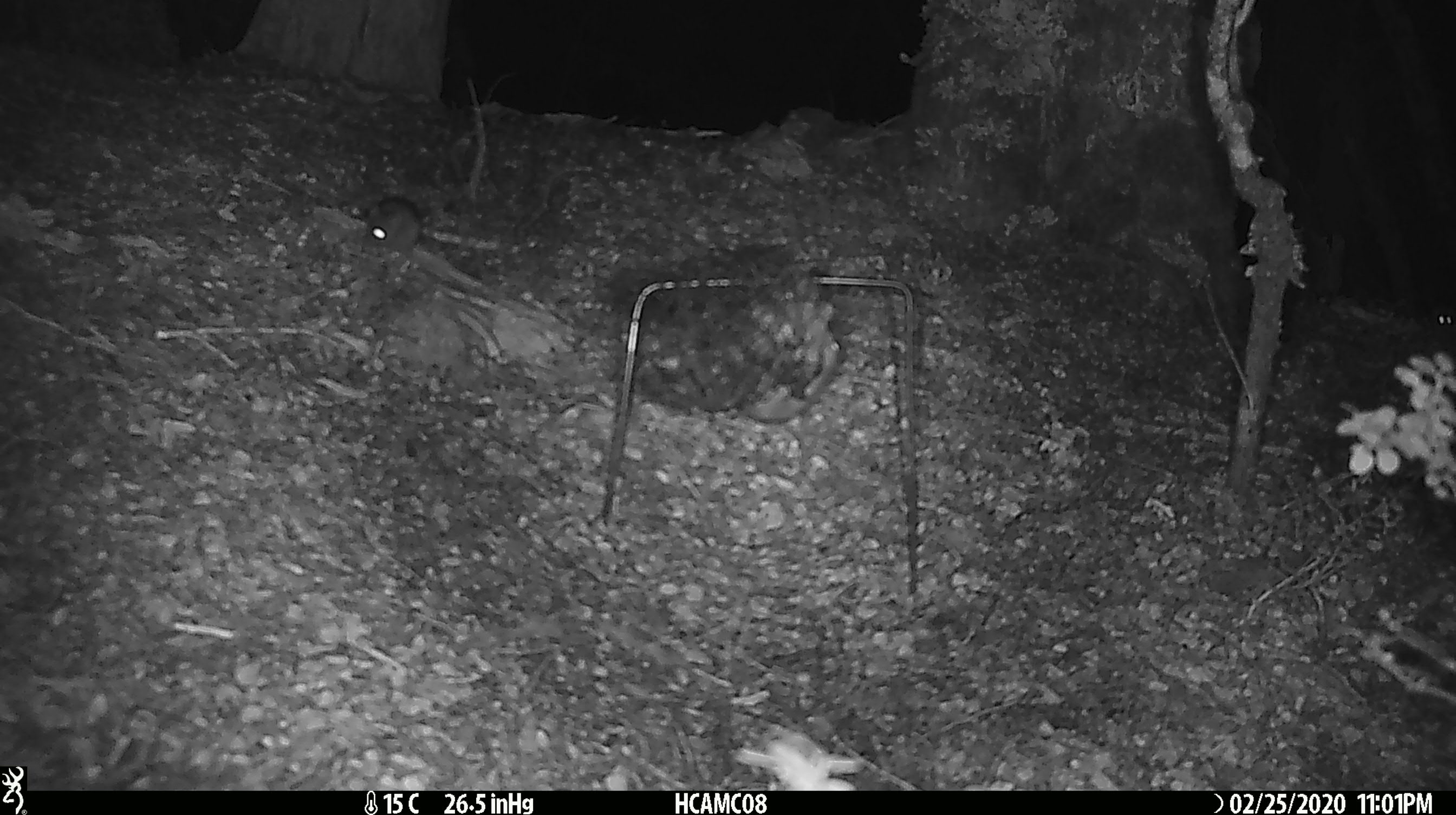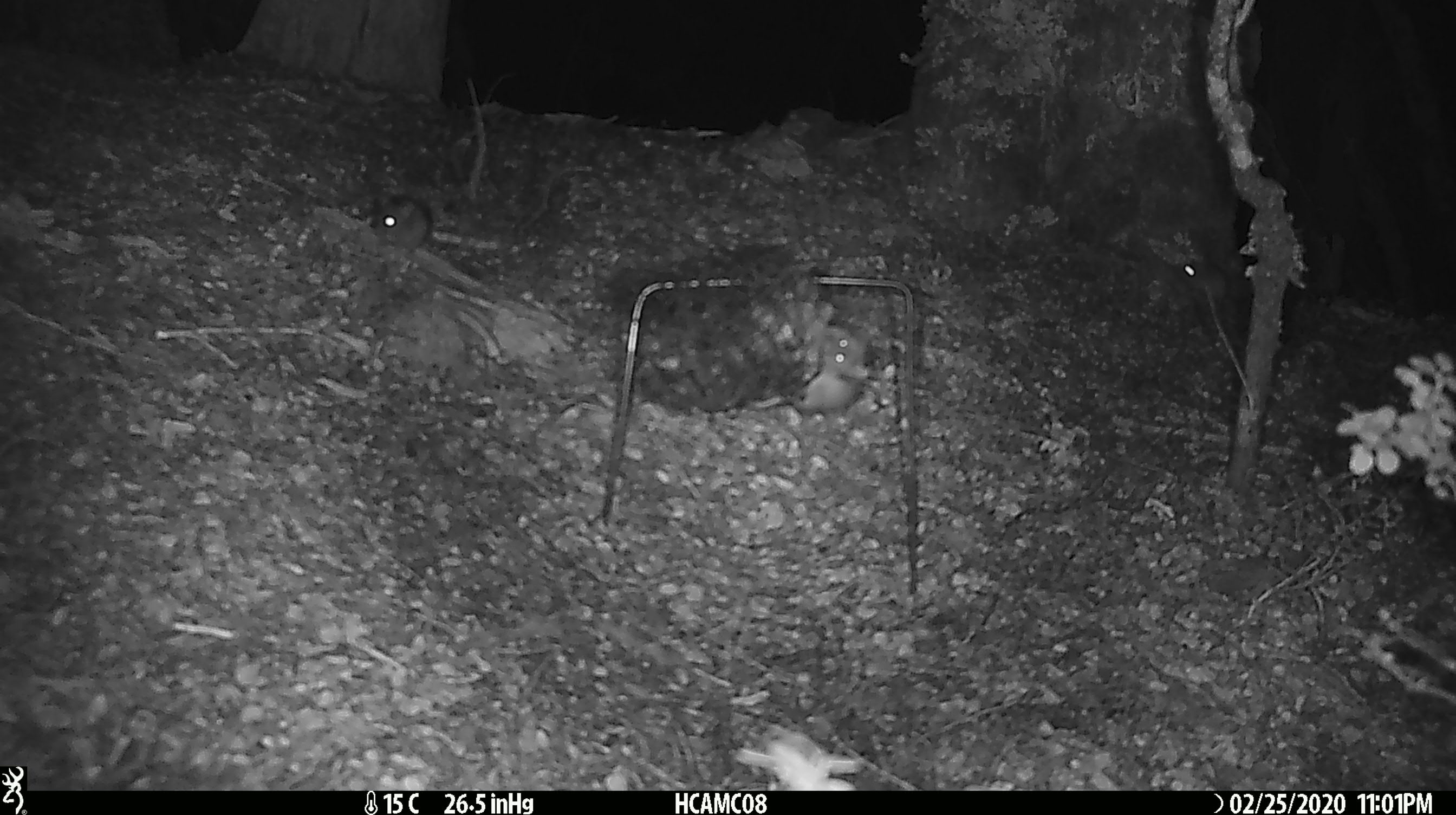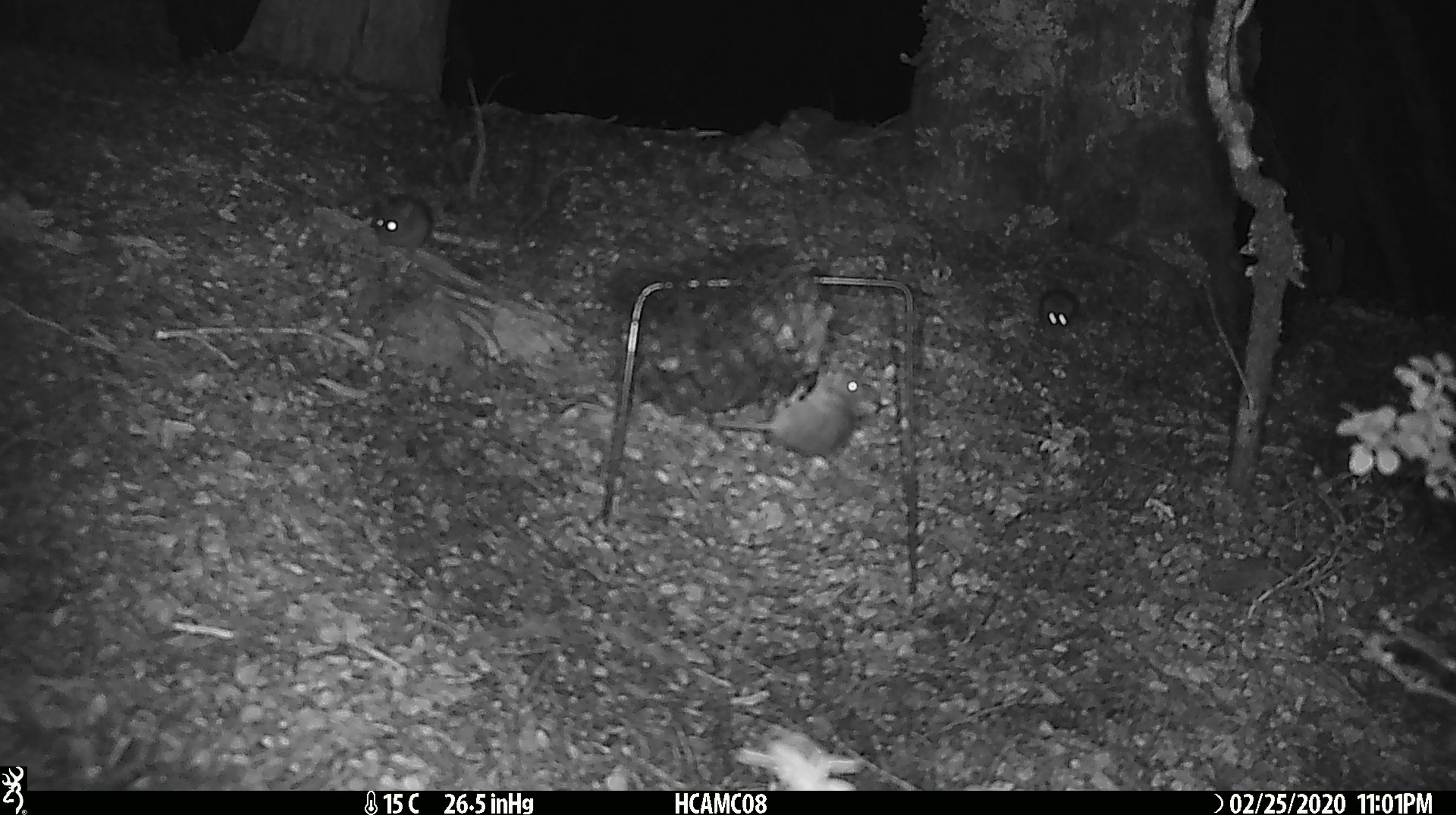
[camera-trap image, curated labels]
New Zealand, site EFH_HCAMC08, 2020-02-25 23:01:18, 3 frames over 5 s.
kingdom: Animalia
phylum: Chordata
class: Mammalia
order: Rodentia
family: Muridae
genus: Mus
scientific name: Mus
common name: mouse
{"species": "mouse (Mus)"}